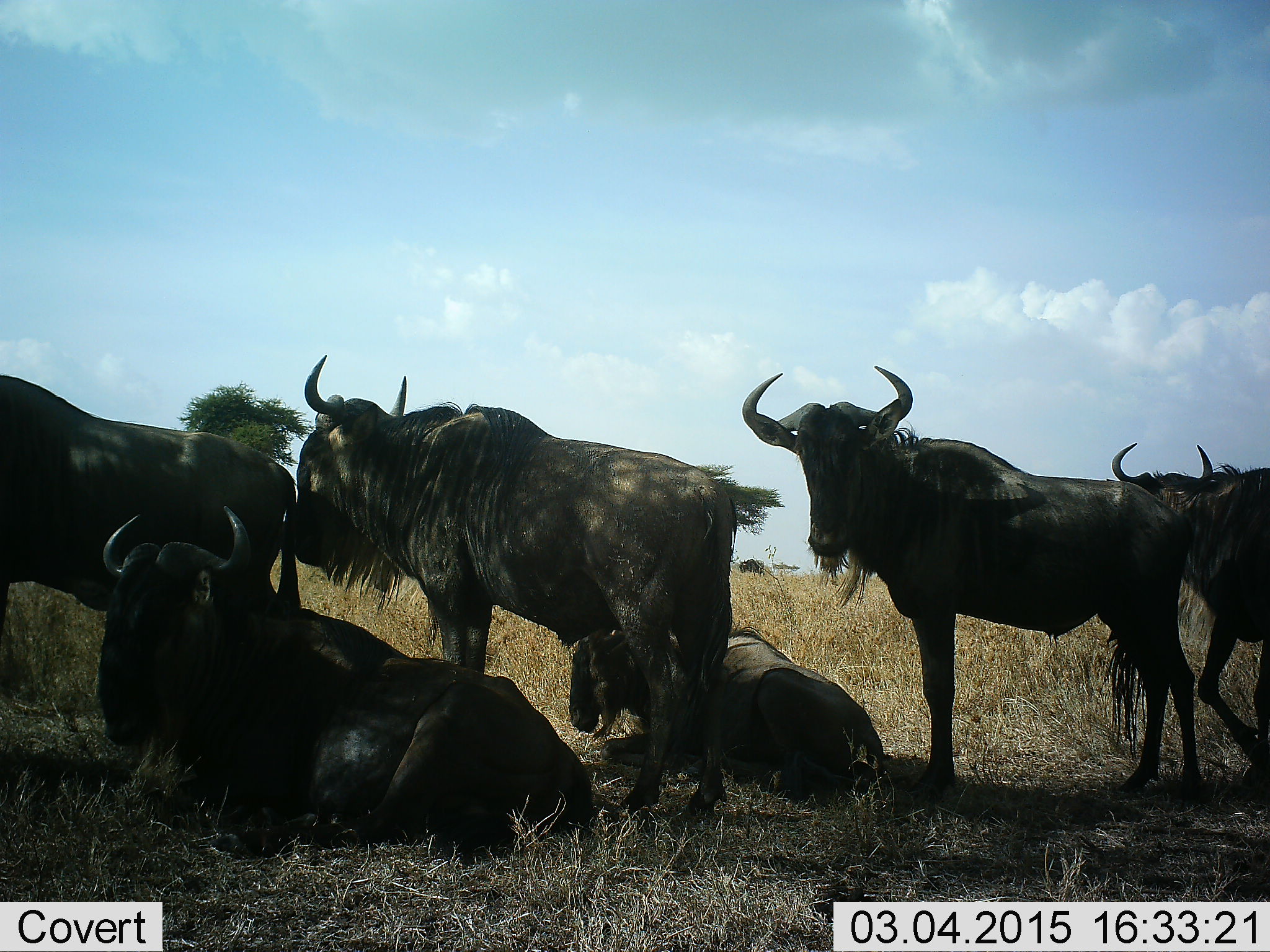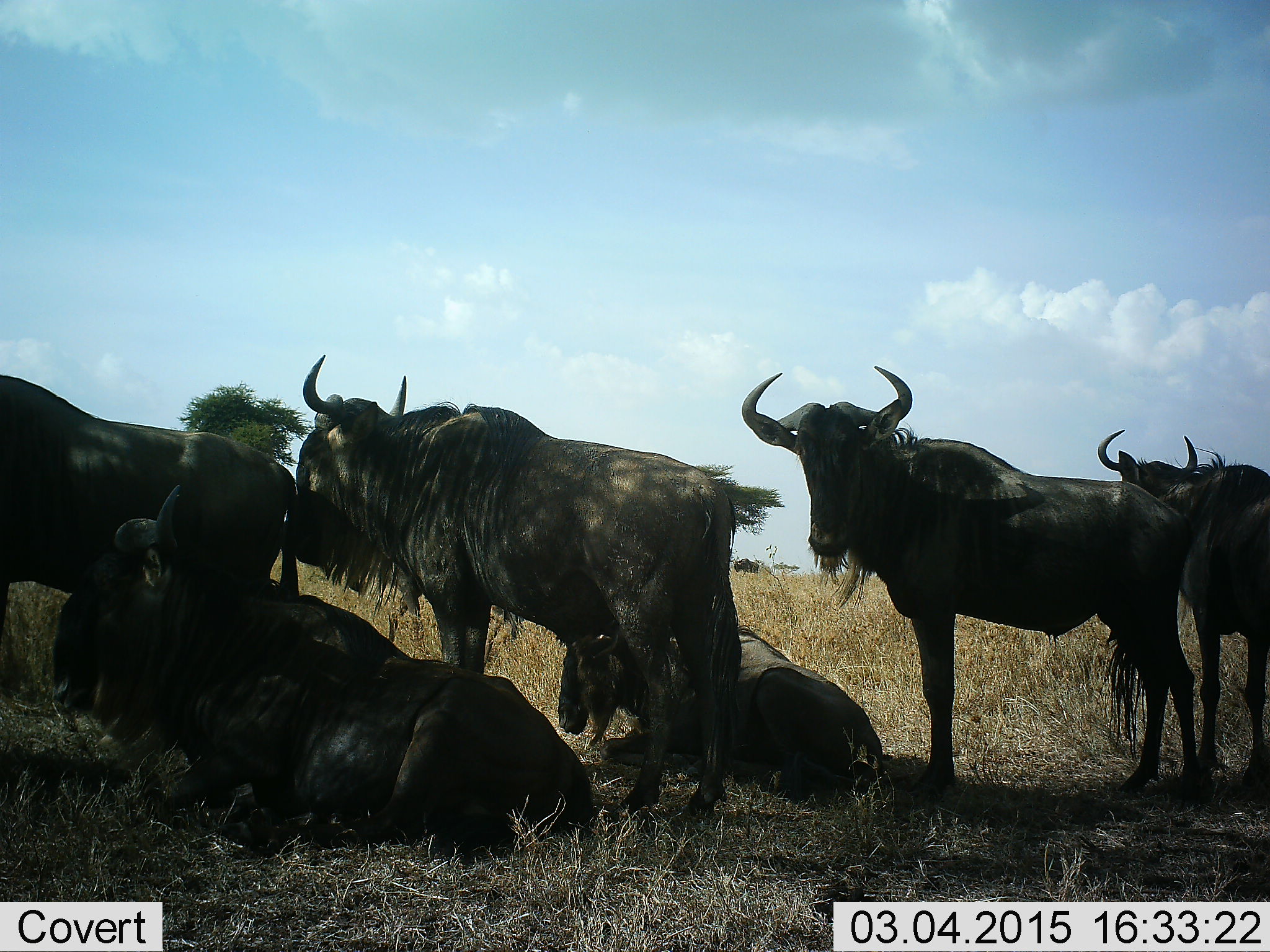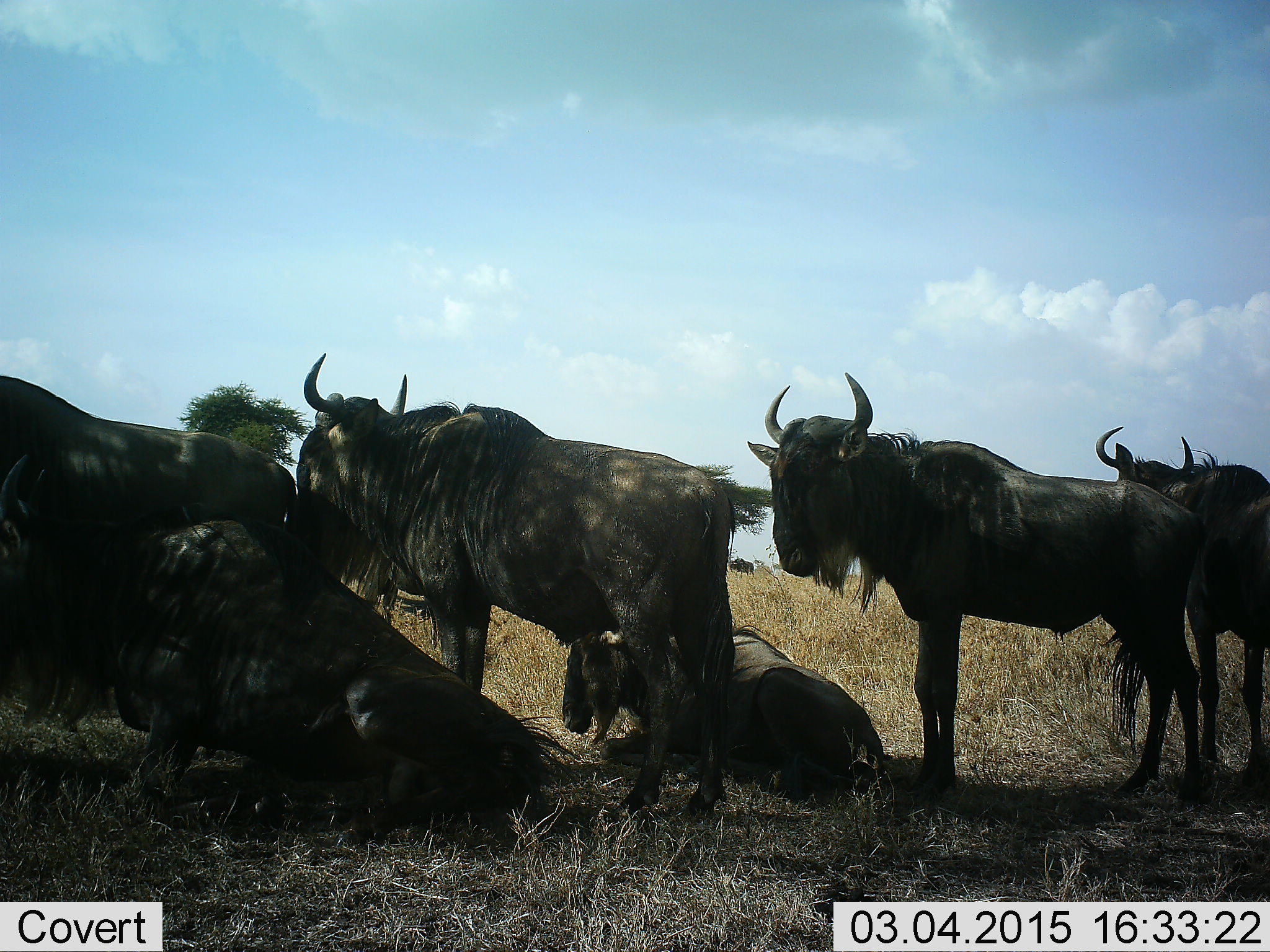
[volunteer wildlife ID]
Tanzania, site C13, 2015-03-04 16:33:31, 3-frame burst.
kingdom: Animalia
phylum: Chordata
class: Mammalia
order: Artiodactyla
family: Bovidae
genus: Connochaetes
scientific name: Connochaetes taurinus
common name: blue wildebeest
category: wildebeest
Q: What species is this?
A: Wildebeest (blue wildebeest) (Connochaetes taurinus).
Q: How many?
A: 7.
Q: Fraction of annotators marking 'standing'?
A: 100%.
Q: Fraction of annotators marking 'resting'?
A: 100%.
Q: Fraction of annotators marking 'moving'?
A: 30%.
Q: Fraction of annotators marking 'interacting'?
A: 10%.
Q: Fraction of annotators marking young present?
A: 10%.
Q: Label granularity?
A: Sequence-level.